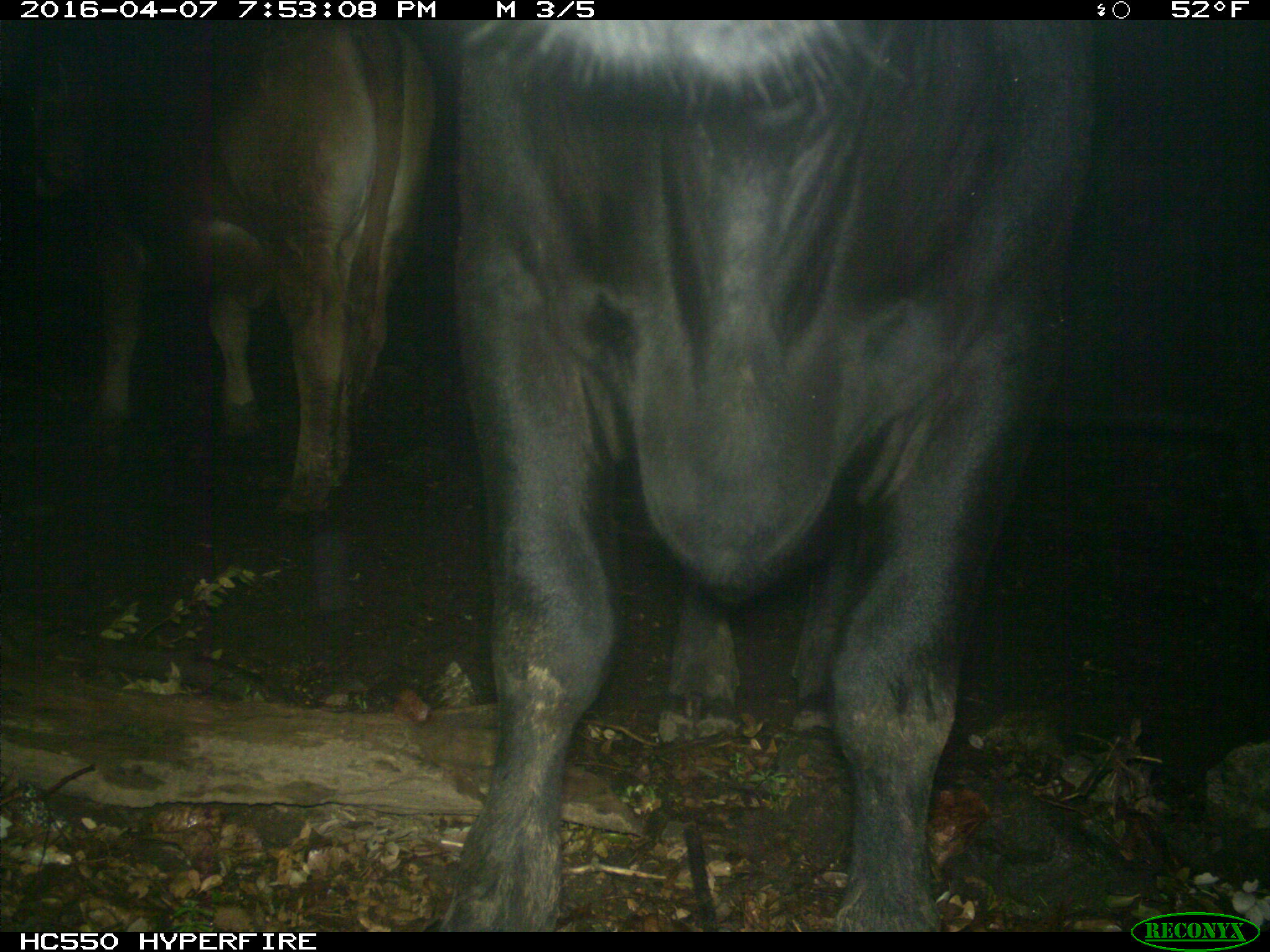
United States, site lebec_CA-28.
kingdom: Animalia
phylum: Chordata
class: Mammalia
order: Artiodactyla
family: Bovidae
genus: Bos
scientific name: Bos taurus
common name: domestic cow